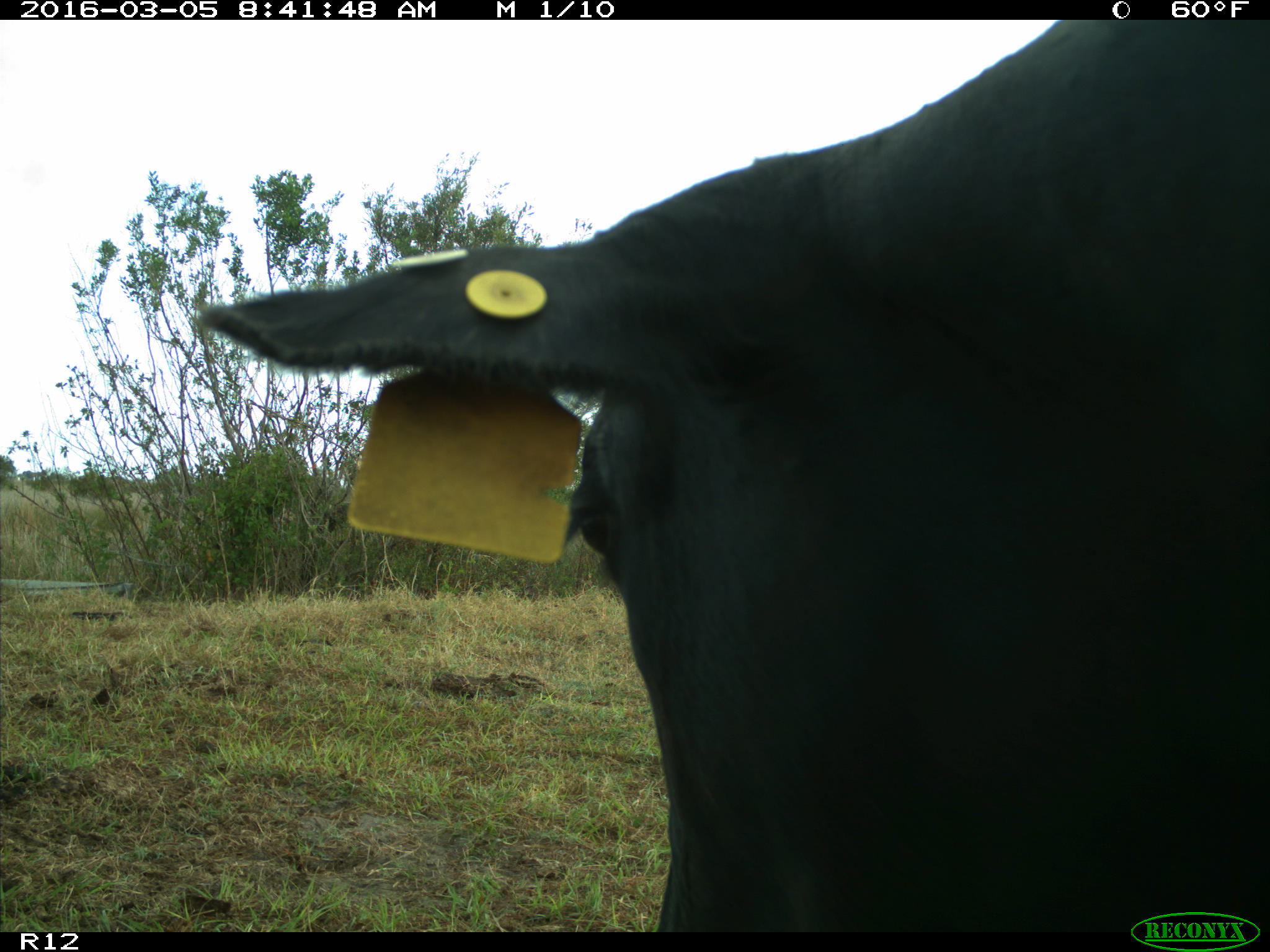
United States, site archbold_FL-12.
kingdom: Animalia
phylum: Chordata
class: Mammalia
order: Artiodactyla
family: Bovidae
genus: Bos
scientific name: Bos taurus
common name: domestic cow